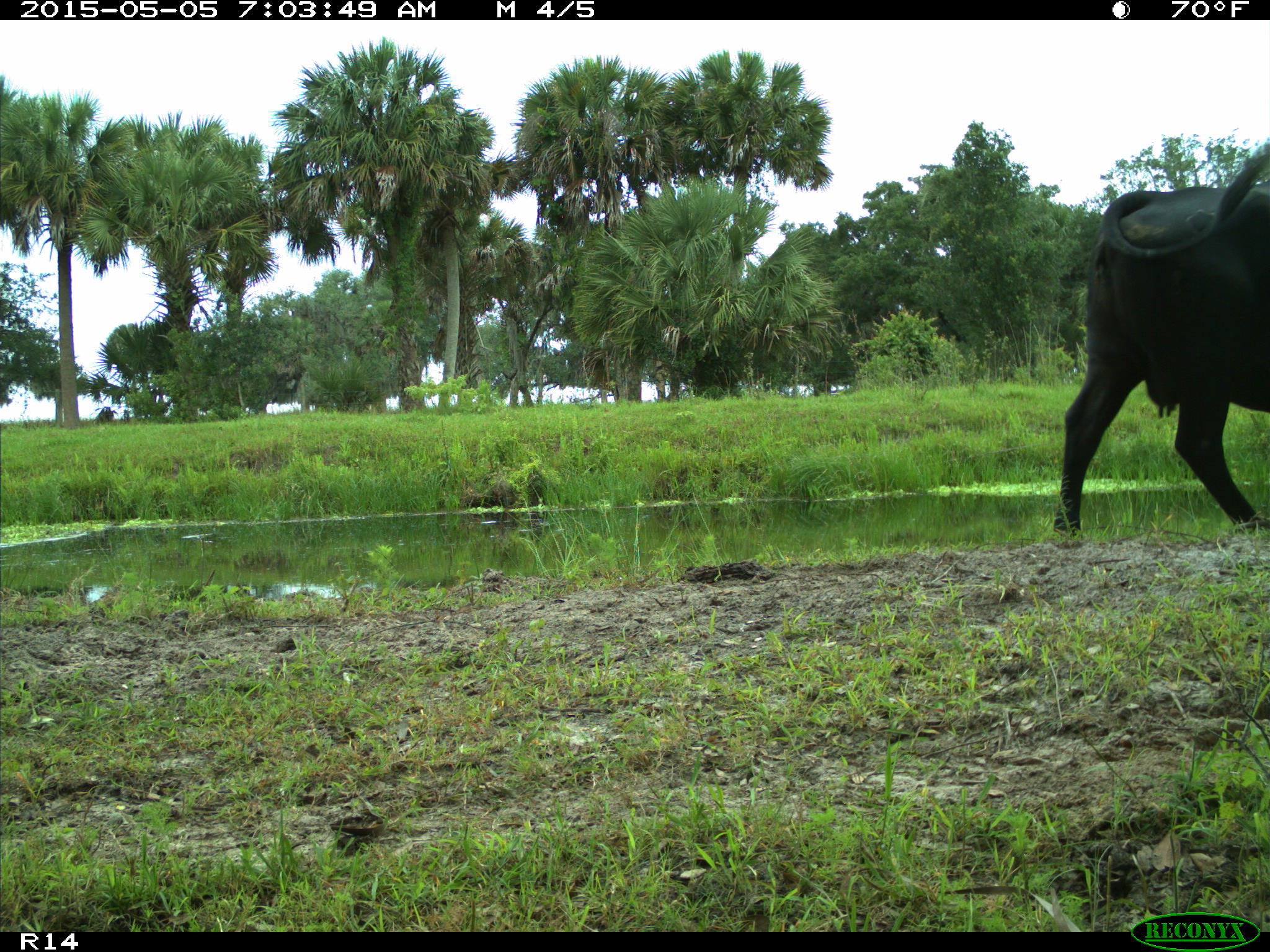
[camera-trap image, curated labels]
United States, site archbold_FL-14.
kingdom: Animalia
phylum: Chordata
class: Mammalia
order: Artiodactyla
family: Bovidae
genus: Bos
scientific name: Bos taurus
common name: domestic cow